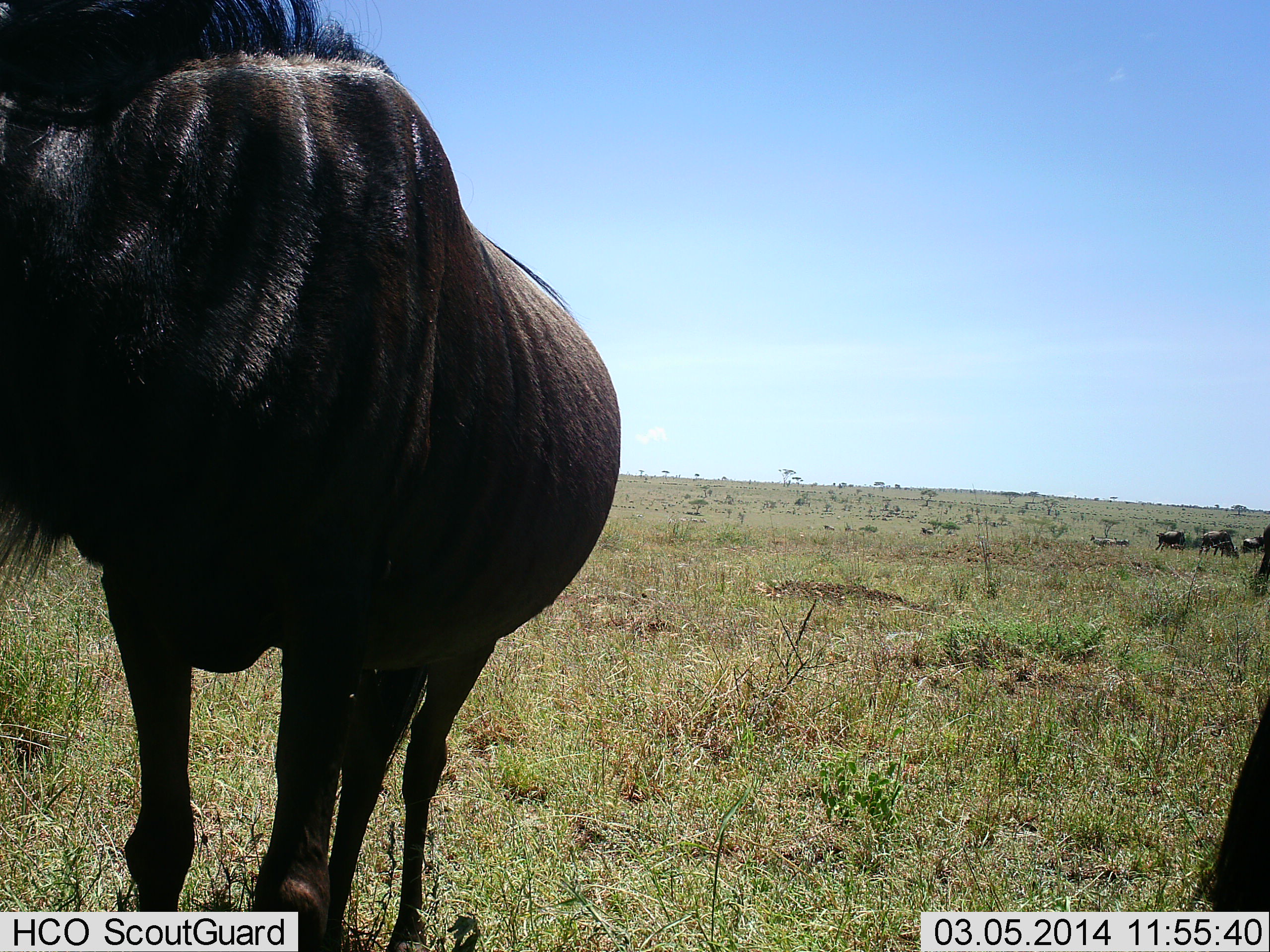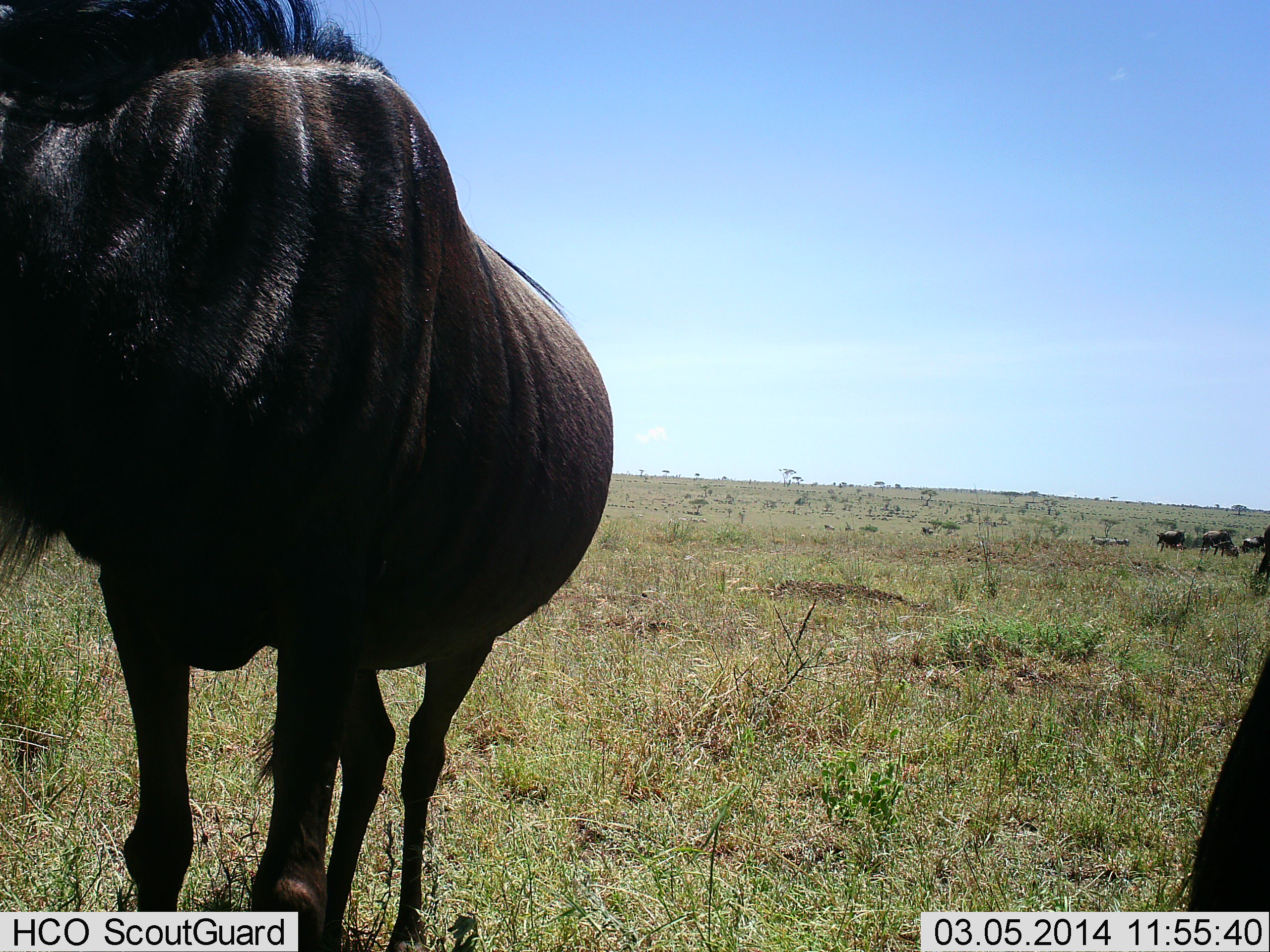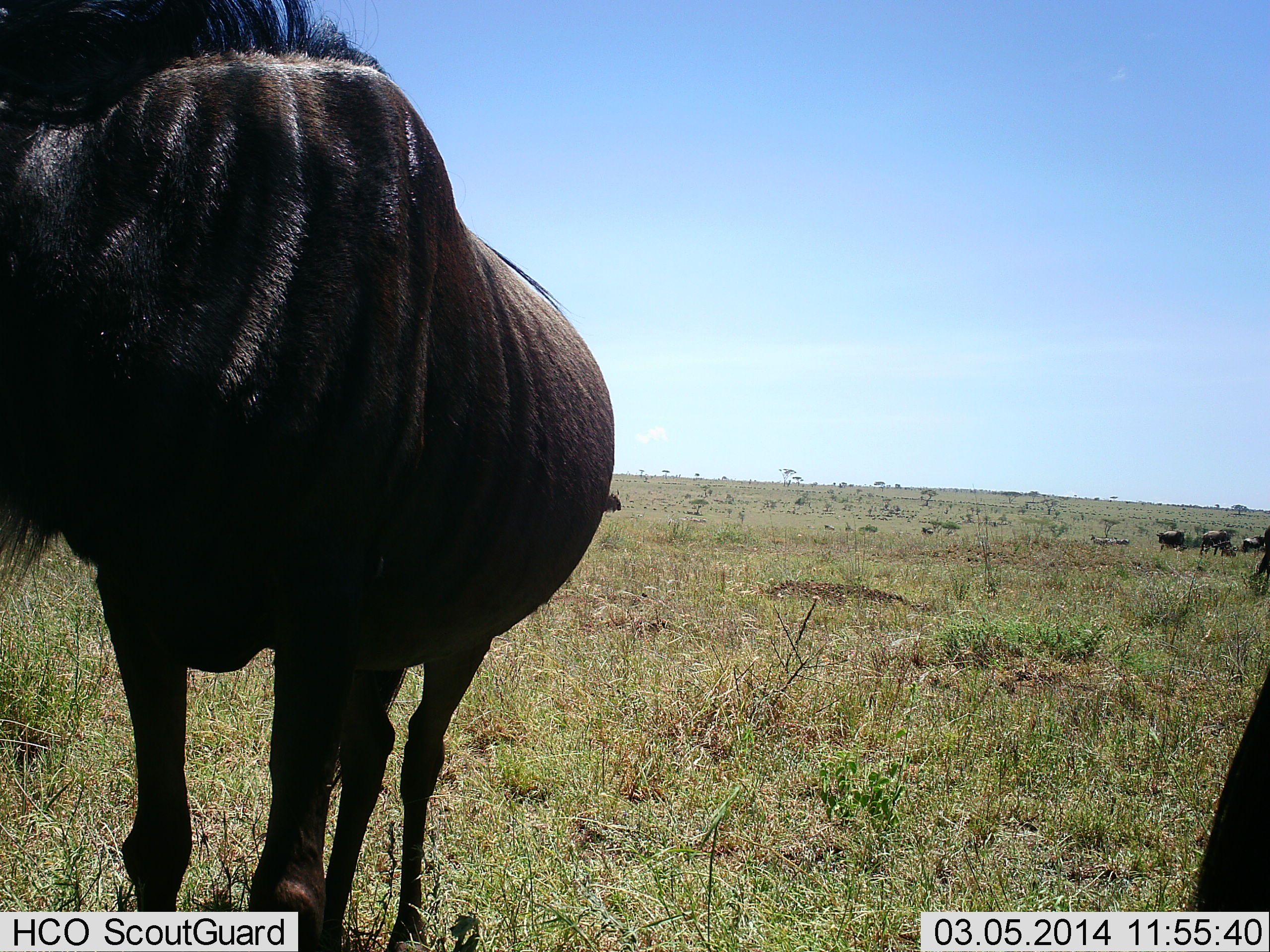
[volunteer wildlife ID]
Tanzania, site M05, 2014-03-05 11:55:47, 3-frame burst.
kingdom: Animalia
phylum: Chordata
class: Mammalia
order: Artiodactyla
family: Bovidae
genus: Connochaetes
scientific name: Connochaetes taurinus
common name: blue wildebeest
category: wildebeest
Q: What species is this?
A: Wildebeest (blue wildebeest) (Connochaetes taurinus).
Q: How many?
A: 6.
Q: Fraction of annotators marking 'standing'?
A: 73%.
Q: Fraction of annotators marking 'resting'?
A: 45%.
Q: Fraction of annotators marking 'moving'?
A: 9%.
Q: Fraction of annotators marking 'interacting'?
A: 0%.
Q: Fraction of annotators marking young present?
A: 0%.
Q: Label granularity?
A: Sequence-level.